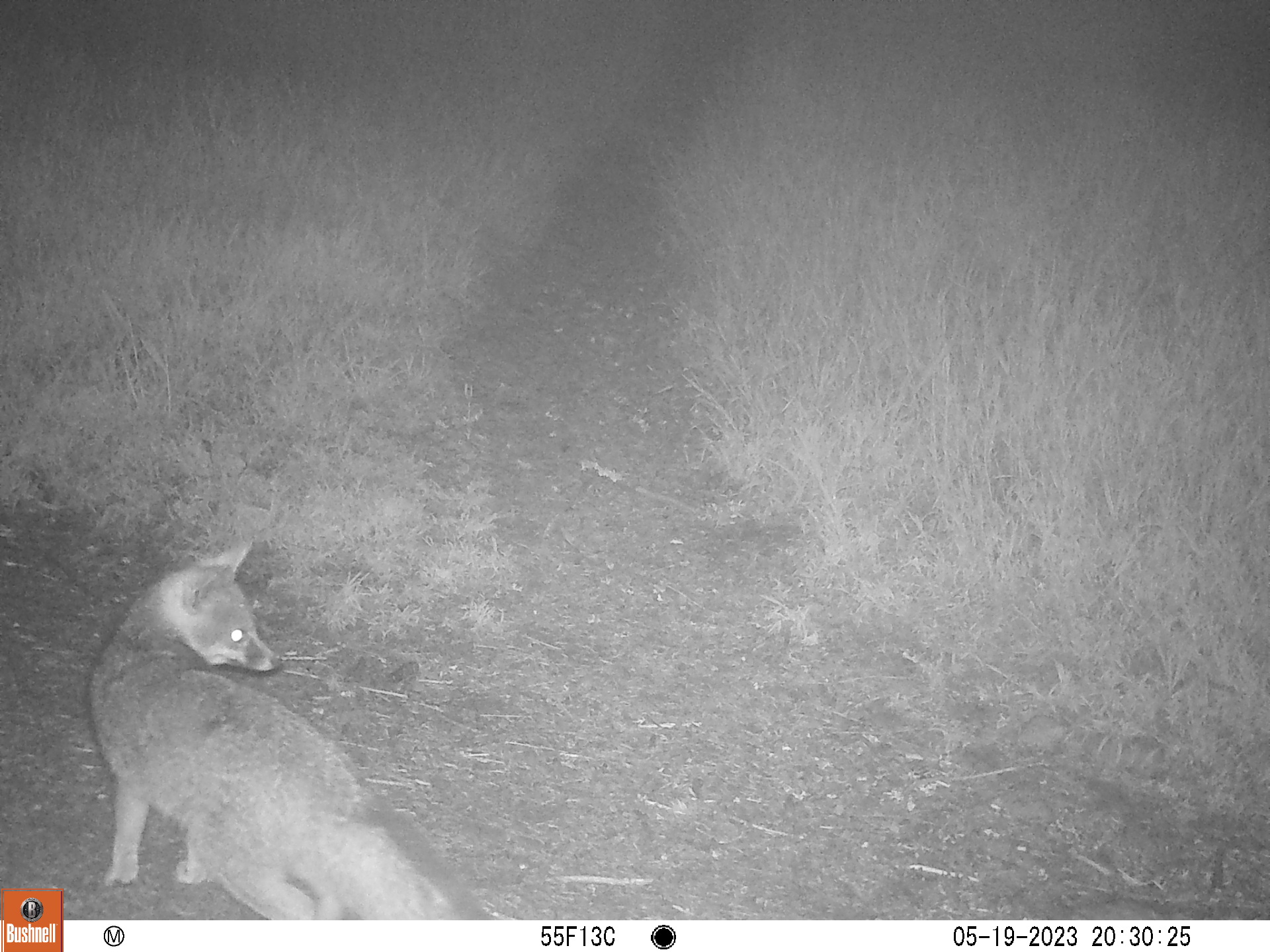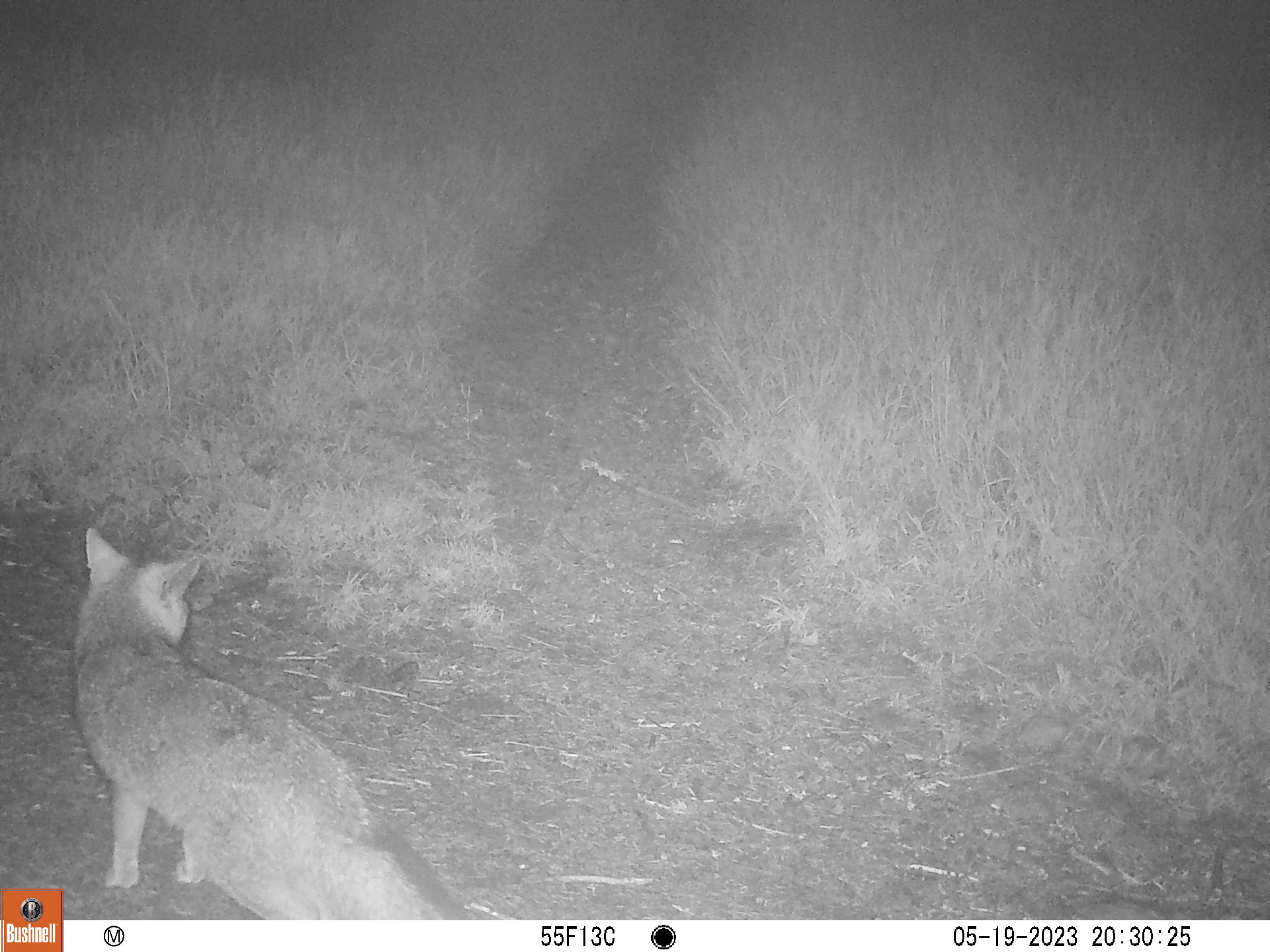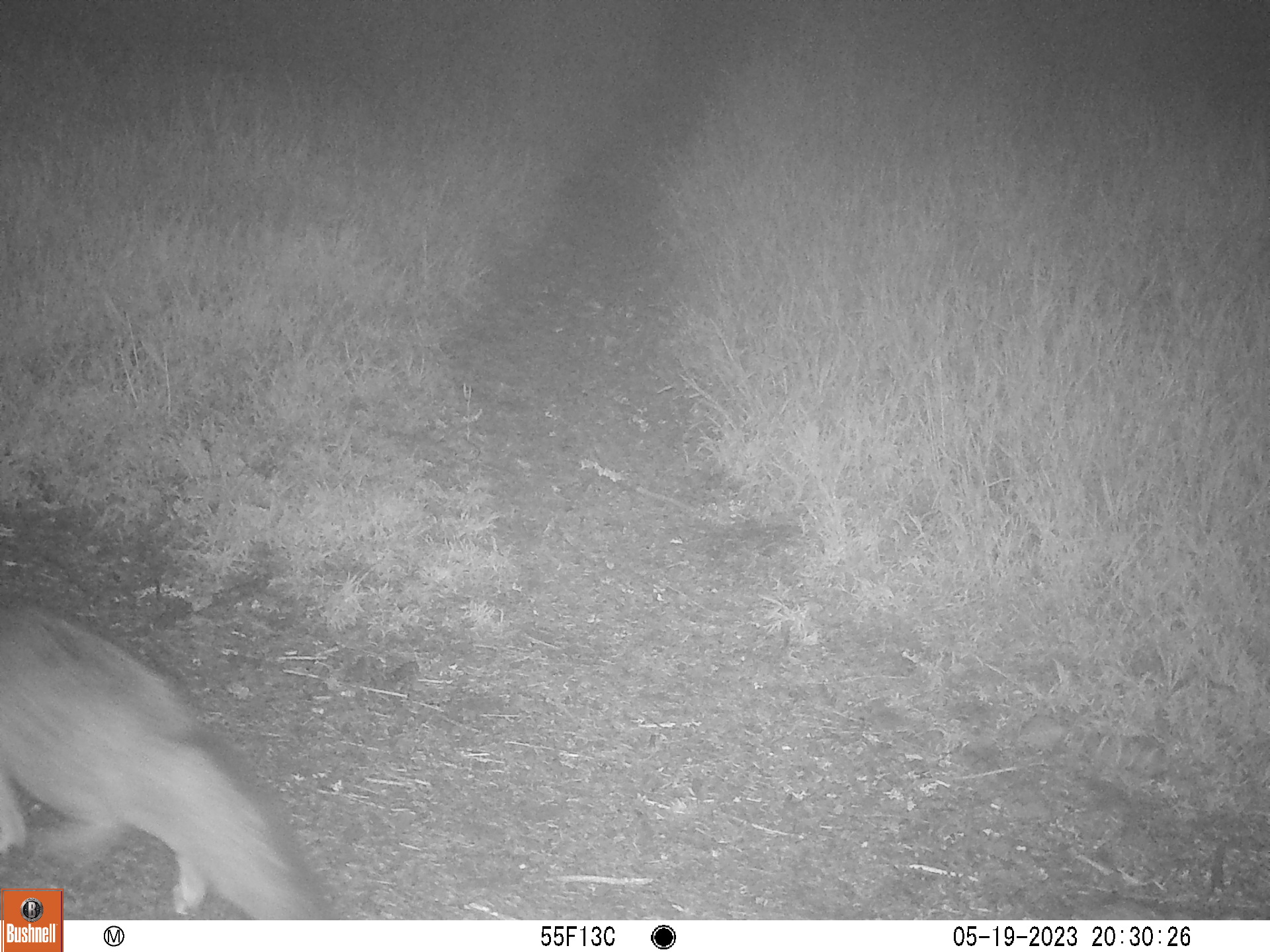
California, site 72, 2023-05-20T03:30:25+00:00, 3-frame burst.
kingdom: Animalia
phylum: Chordata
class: Mammalia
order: Carnivora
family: Canidae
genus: Urocyon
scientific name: Urocyon cinereoargenteus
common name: gray fox